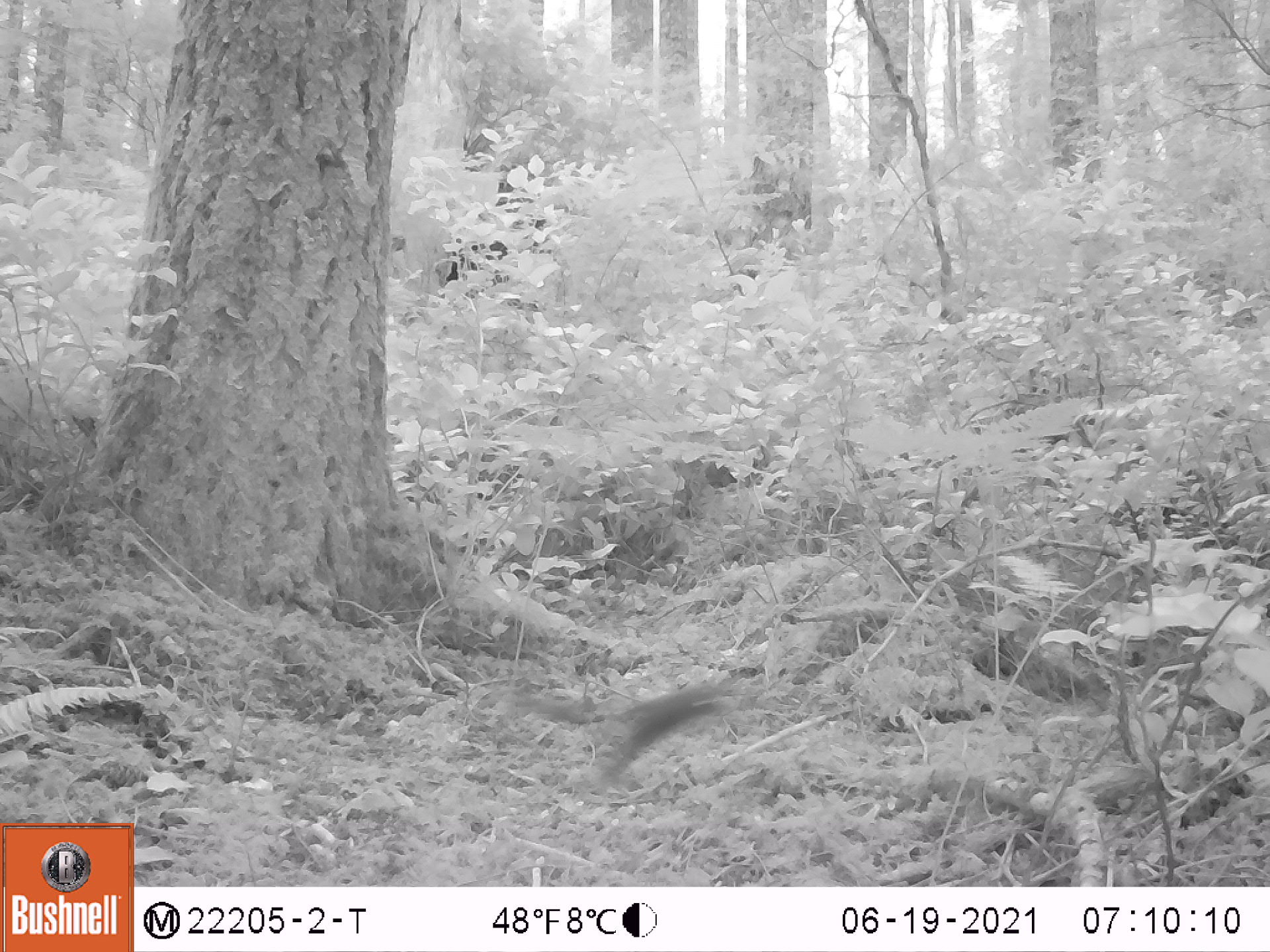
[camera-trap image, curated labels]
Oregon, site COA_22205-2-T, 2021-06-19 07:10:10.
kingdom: Animalia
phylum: Chordata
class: Mammalia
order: Rodentia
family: Sciuridae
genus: Tamiasciurus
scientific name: Tamiasciurus douglasii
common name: douglas squirrel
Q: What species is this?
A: Douglas squirrel (Tamiasciurus douglasii).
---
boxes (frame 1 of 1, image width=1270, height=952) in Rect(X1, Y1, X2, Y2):
douglas squirrel: Rect(506, 643, 788, 810)